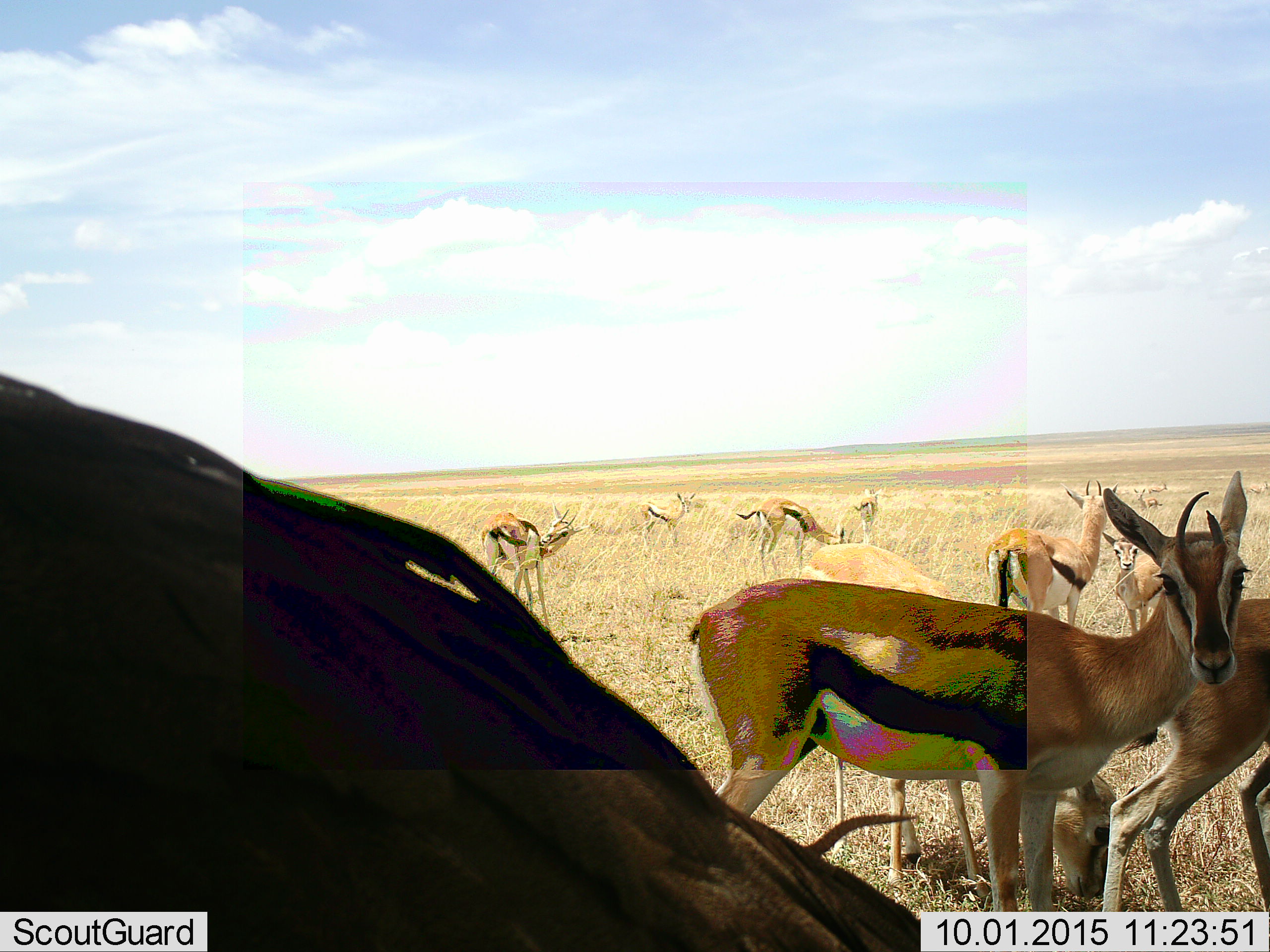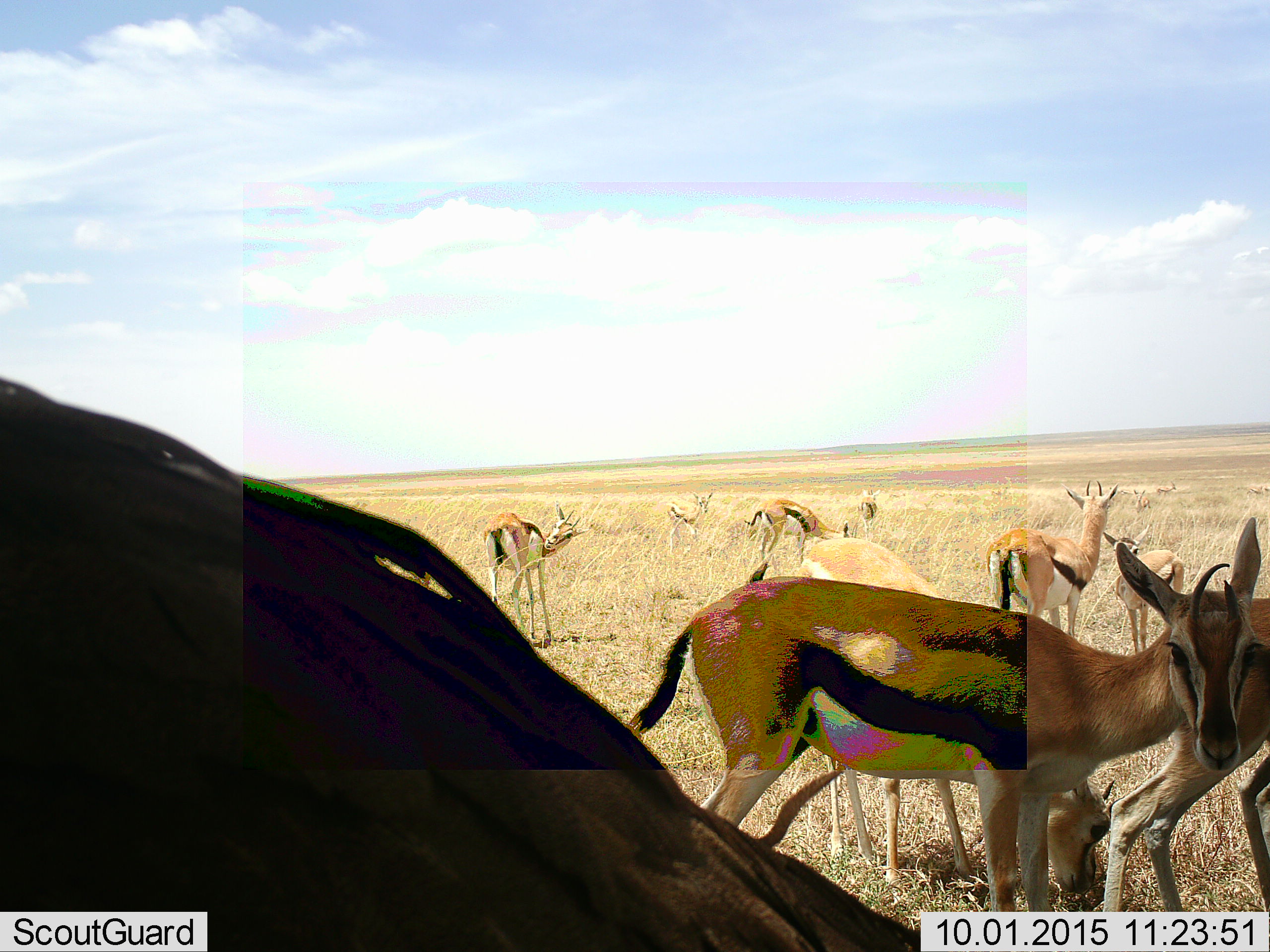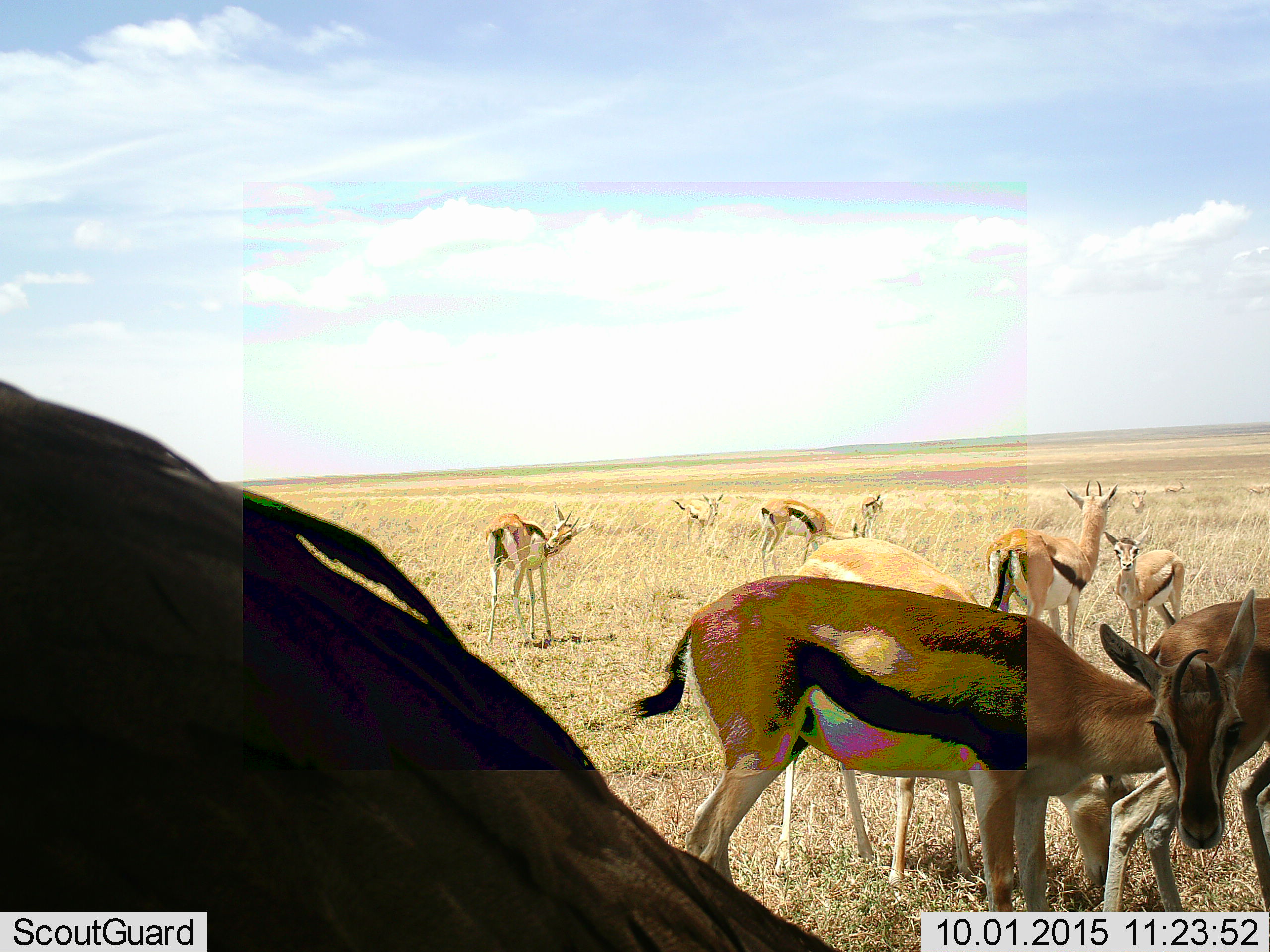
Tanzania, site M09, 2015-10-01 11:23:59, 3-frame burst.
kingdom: Animalia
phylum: Chordata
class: Mammalia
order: Artiodactyla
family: Bovidae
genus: Eudorcas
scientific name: Eudorcas thomsonii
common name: thomson's gazelle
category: gazellethomsons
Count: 11-50.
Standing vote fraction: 100%.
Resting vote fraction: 0%.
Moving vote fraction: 10%.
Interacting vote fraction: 0%.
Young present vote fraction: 40%.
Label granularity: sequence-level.